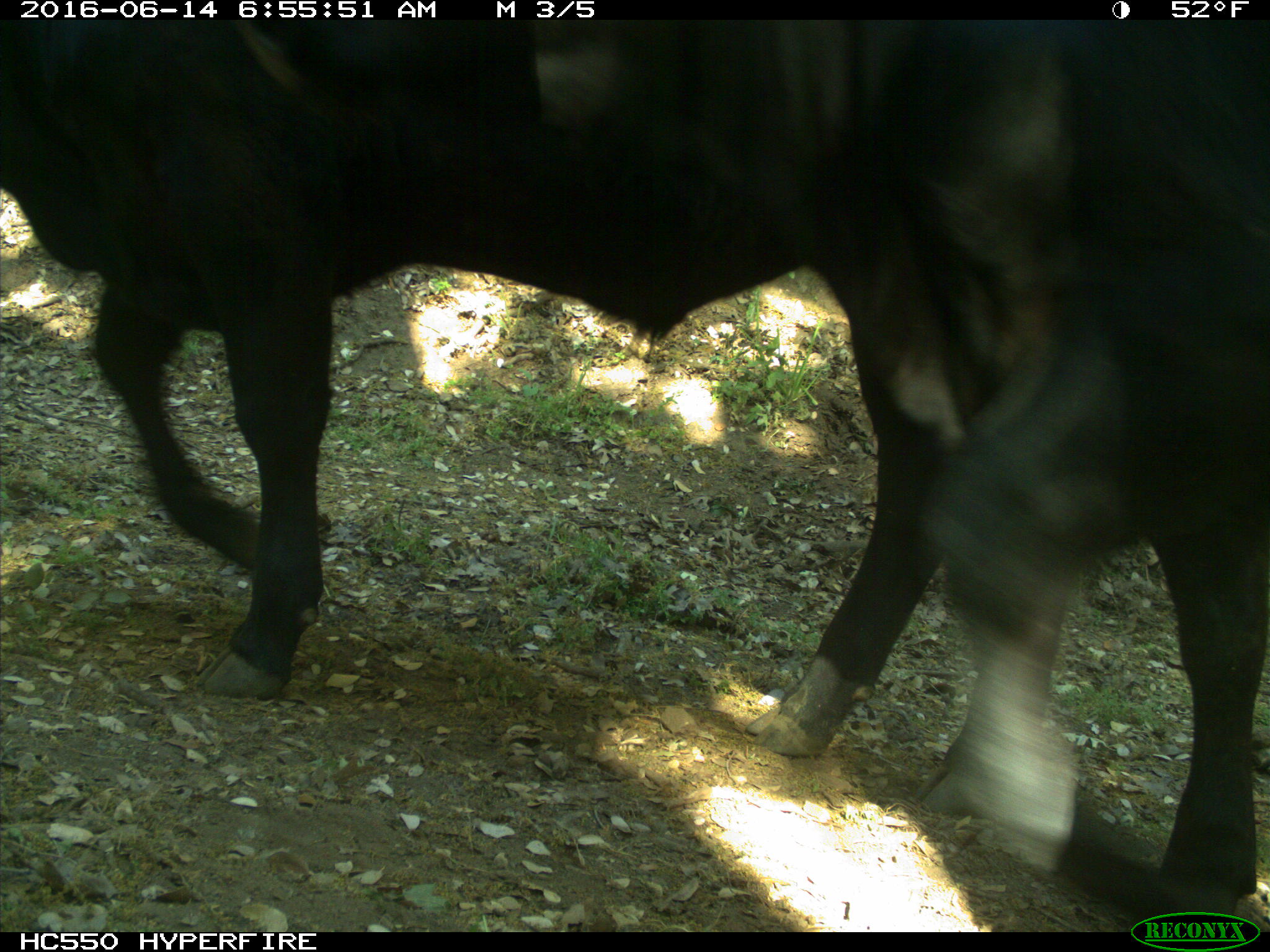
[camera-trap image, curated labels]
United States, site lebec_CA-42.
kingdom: Animalia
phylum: Chordata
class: Mammalia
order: Artiodactyla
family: Bovidae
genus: Bos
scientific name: Bos taurus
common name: domestic cow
Bos taurus (domestic cow).